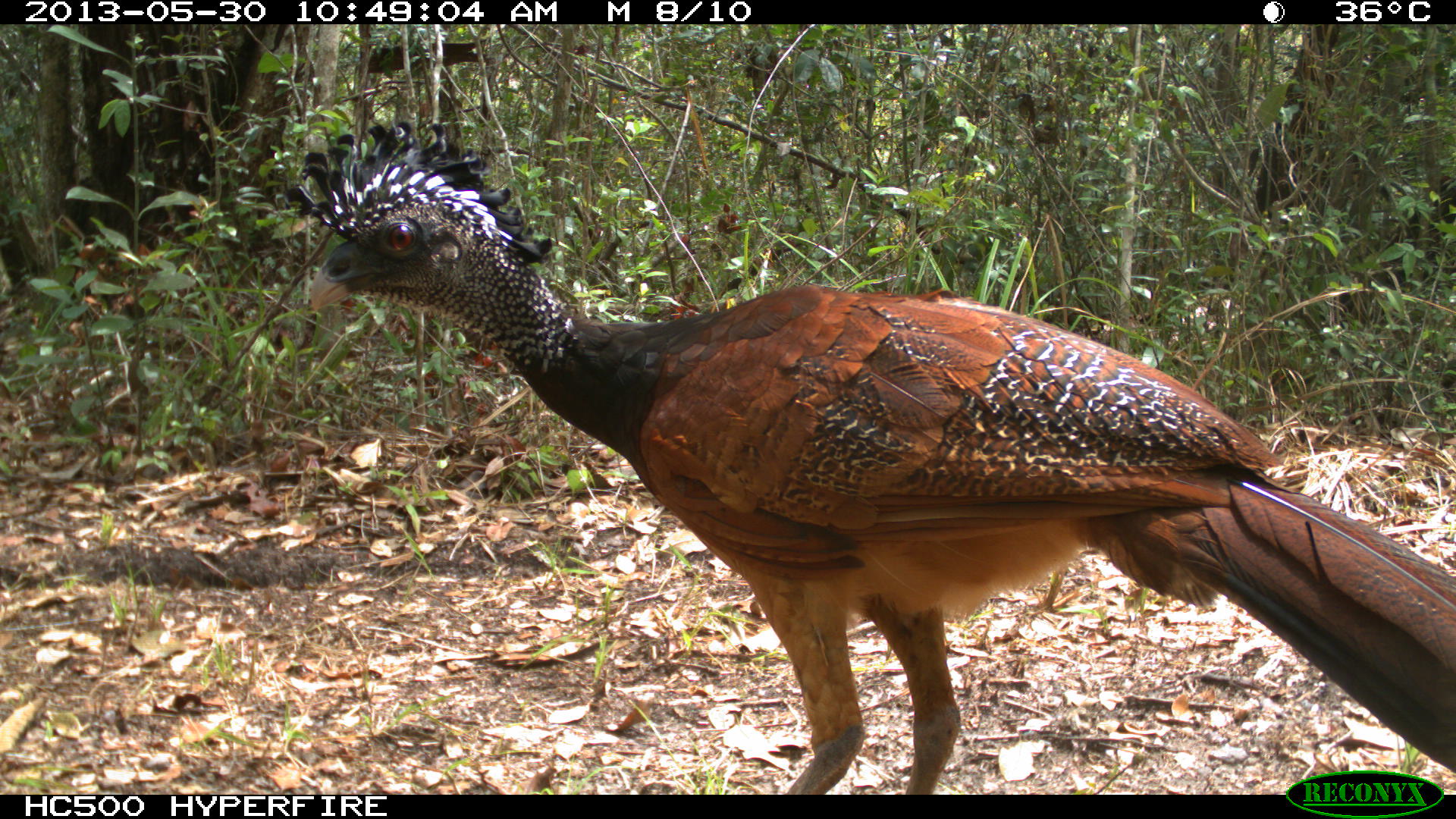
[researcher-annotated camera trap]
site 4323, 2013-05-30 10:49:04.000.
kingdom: Animalia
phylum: Chordata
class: Aves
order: Galliformes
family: Cracidae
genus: Crax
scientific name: Crax rubra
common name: great curassow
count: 1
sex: female